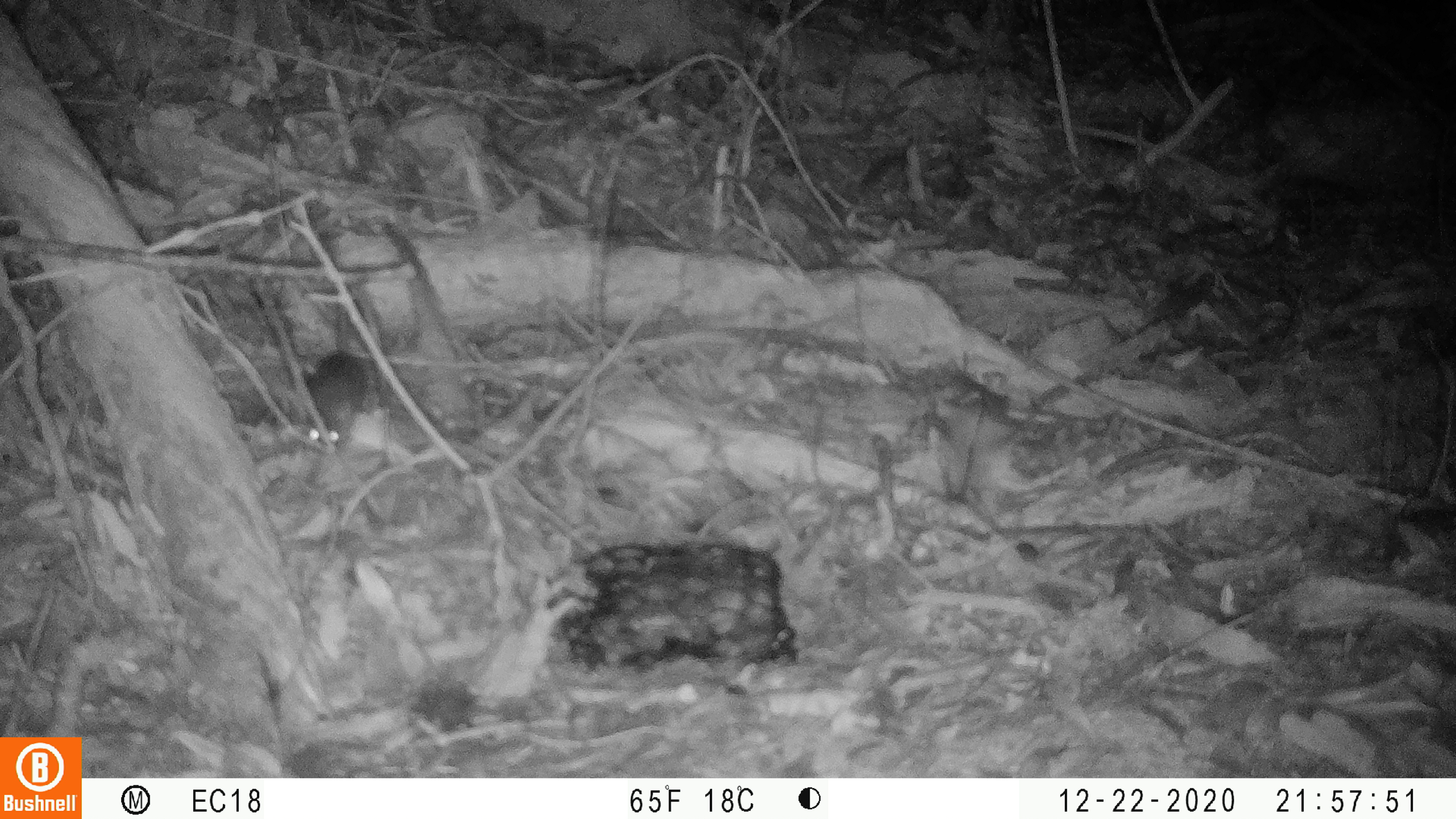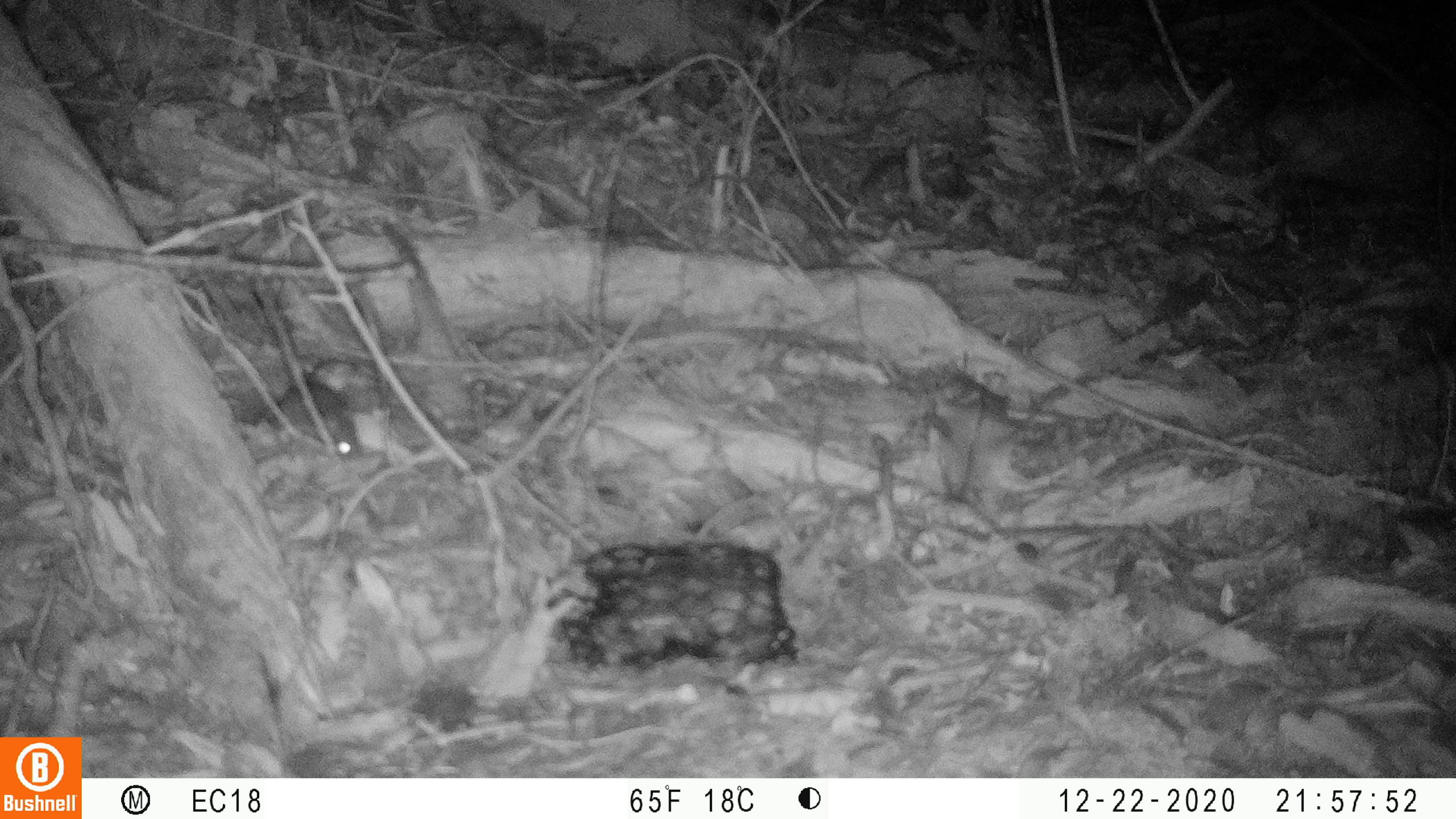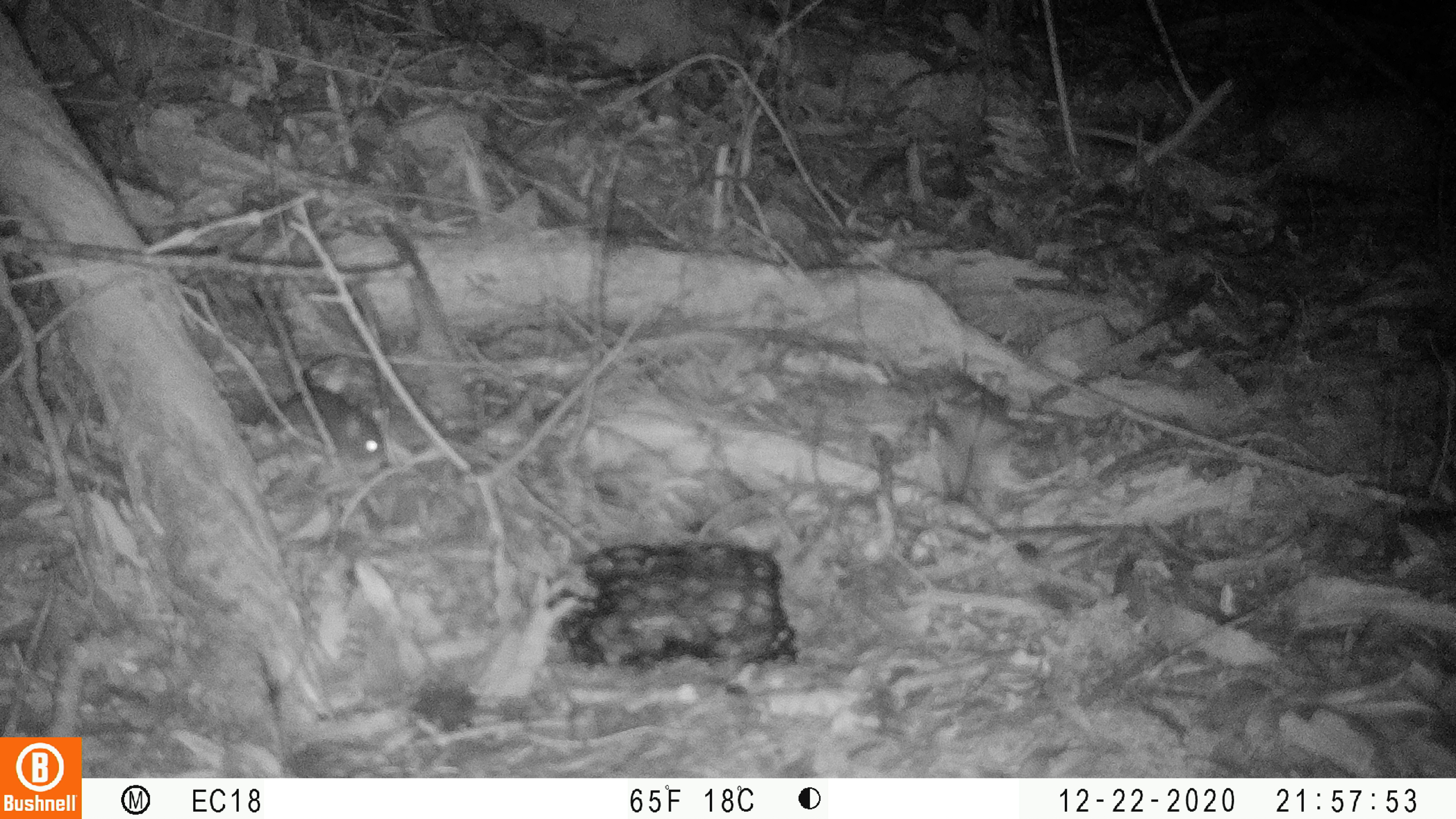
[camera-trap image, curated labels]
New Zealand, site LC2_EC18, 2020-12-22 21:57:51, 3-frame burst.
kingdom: Animalia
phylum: Chordata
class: Mammalia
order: Rodentia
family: Muridae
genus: Mus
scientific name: Mus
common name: mouse